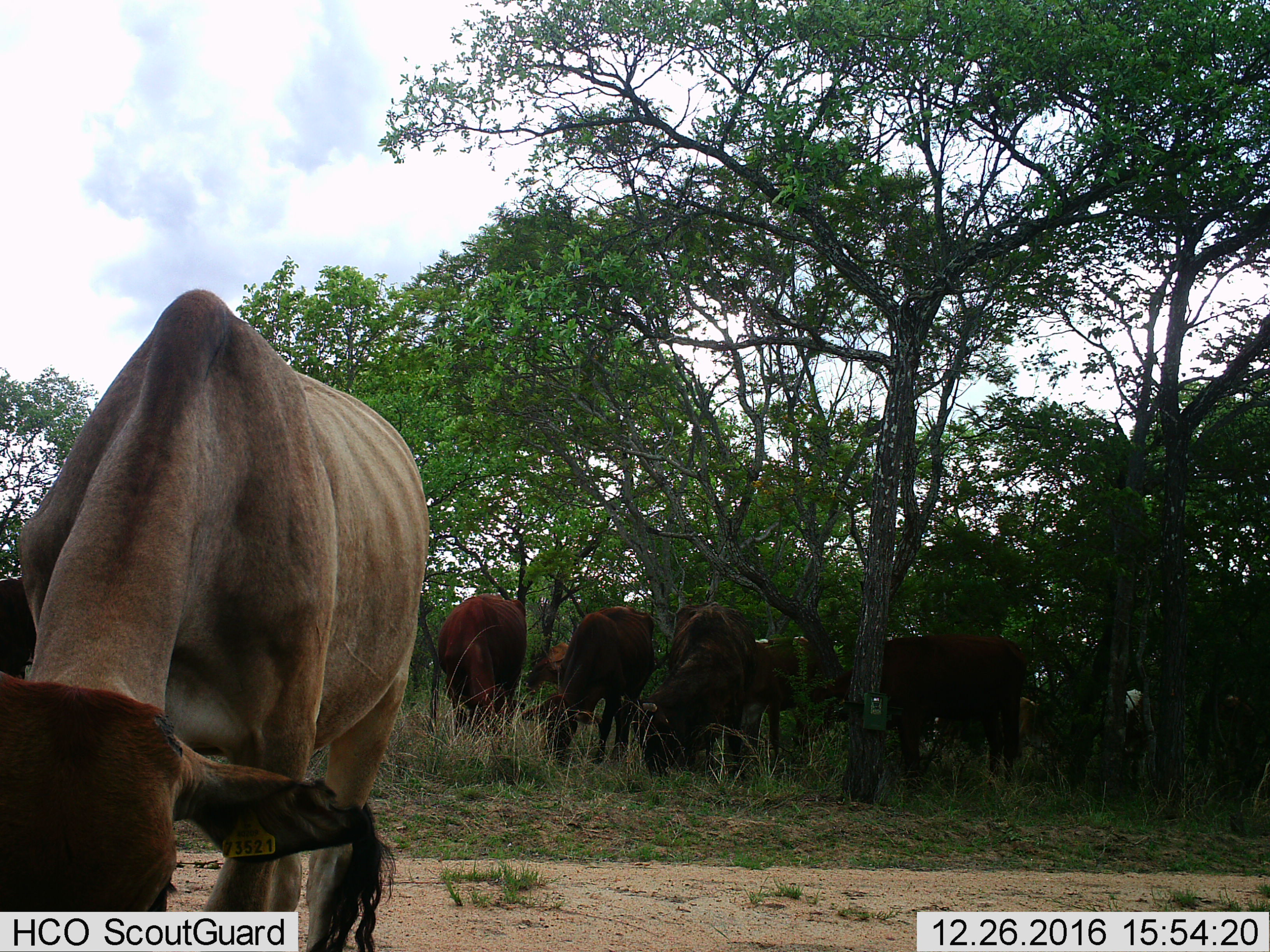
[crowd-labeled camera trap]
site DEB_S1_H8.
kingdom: Animalia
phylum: Chordata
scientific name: Vertebrata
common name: domestic animal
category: domesticanimal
Domesticanimal (domestic animal) (Vertebrata), count 10. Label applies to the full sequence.